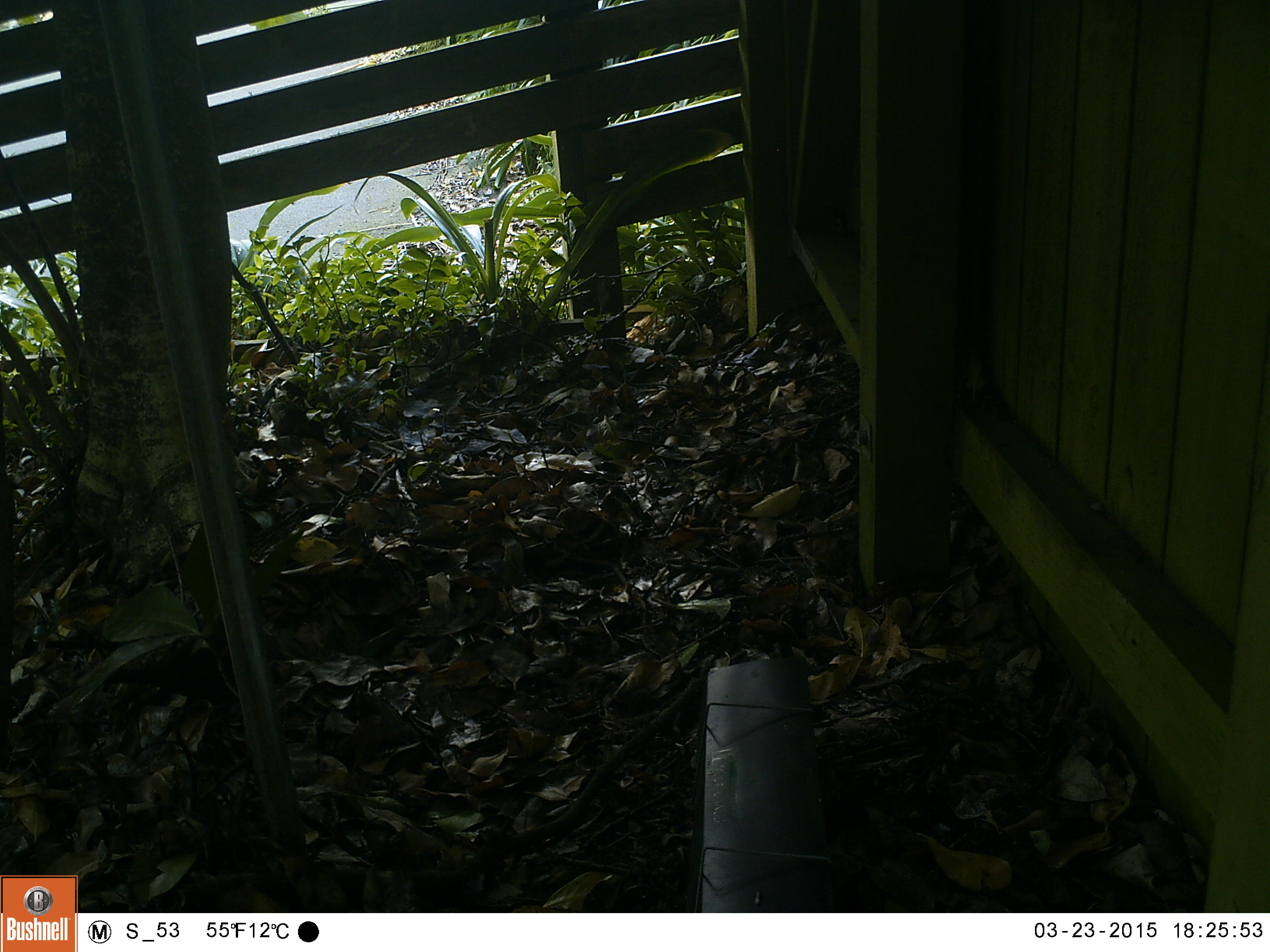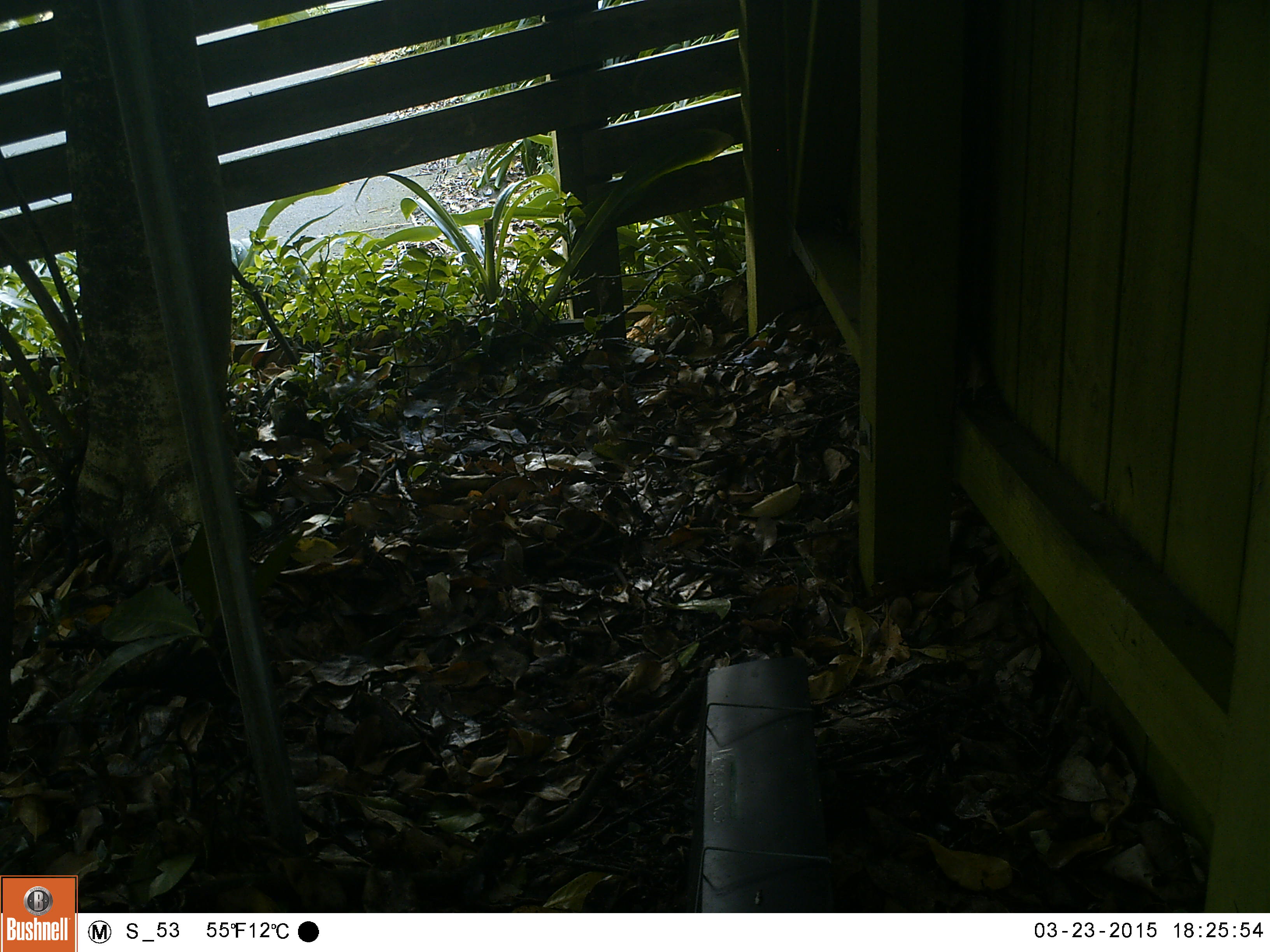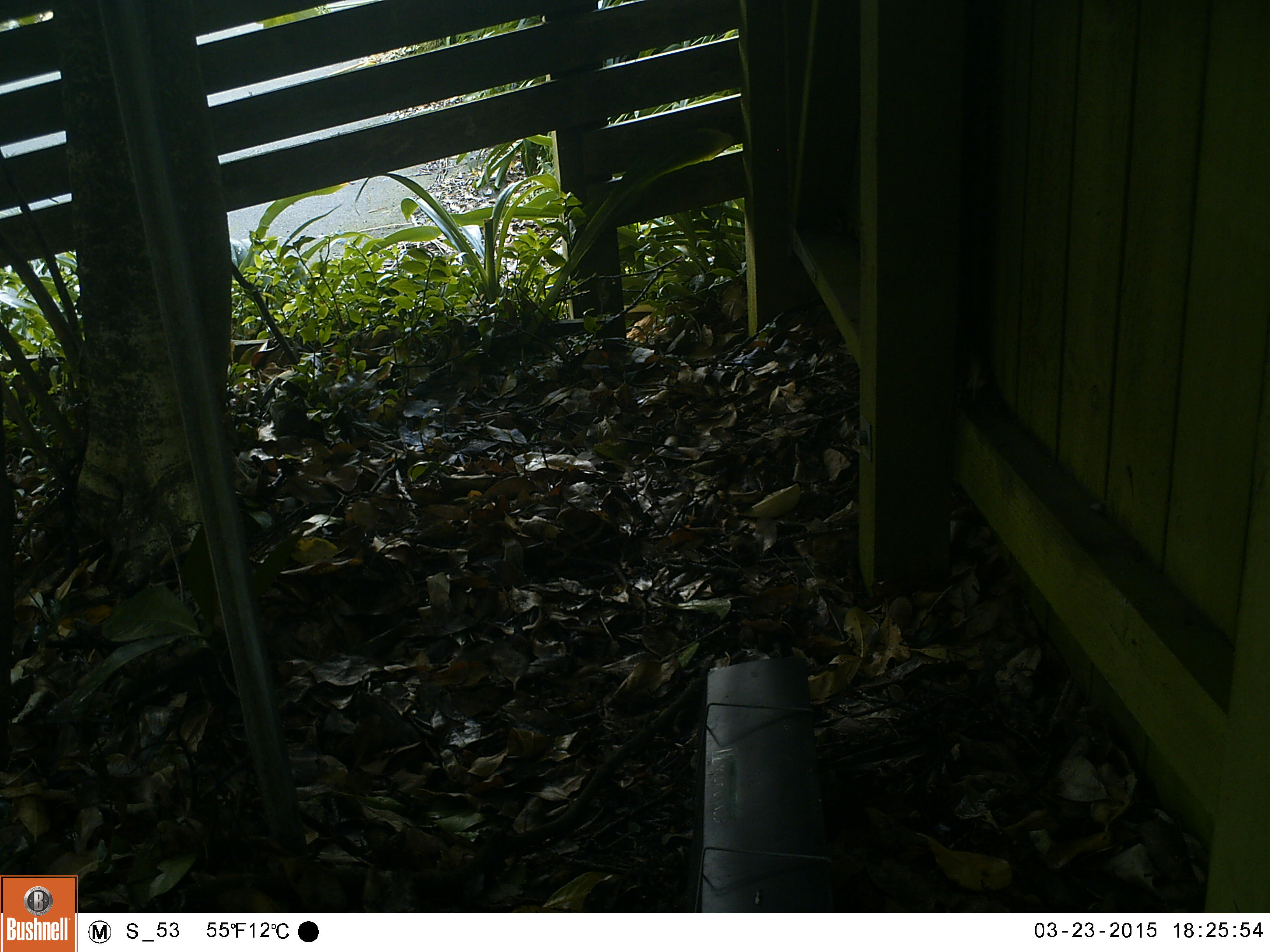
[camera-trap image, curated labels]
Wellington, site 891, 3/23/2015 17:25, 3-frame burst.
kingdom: Animalia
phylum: Chordata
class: Aves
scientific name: Aves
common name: bird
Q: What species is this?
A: Bird (Aves).